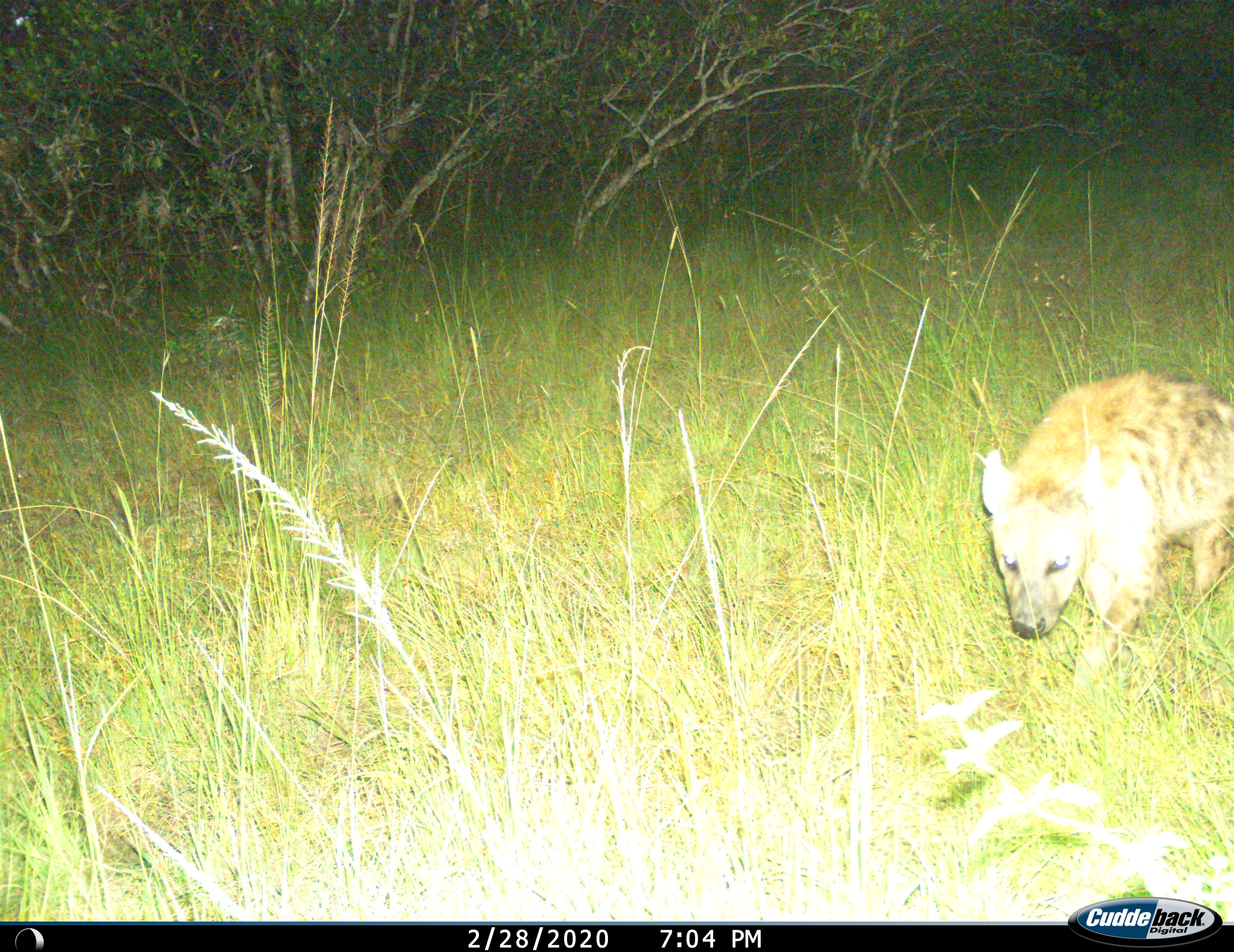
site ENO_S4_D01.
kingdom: Animalia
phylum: Chordata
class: Mammalia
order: Carnivora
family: Hyaenidae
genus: Crocuta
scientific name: Crocuta crocuta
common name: spotted hyena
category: hyenaspotted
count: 1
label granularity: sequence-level